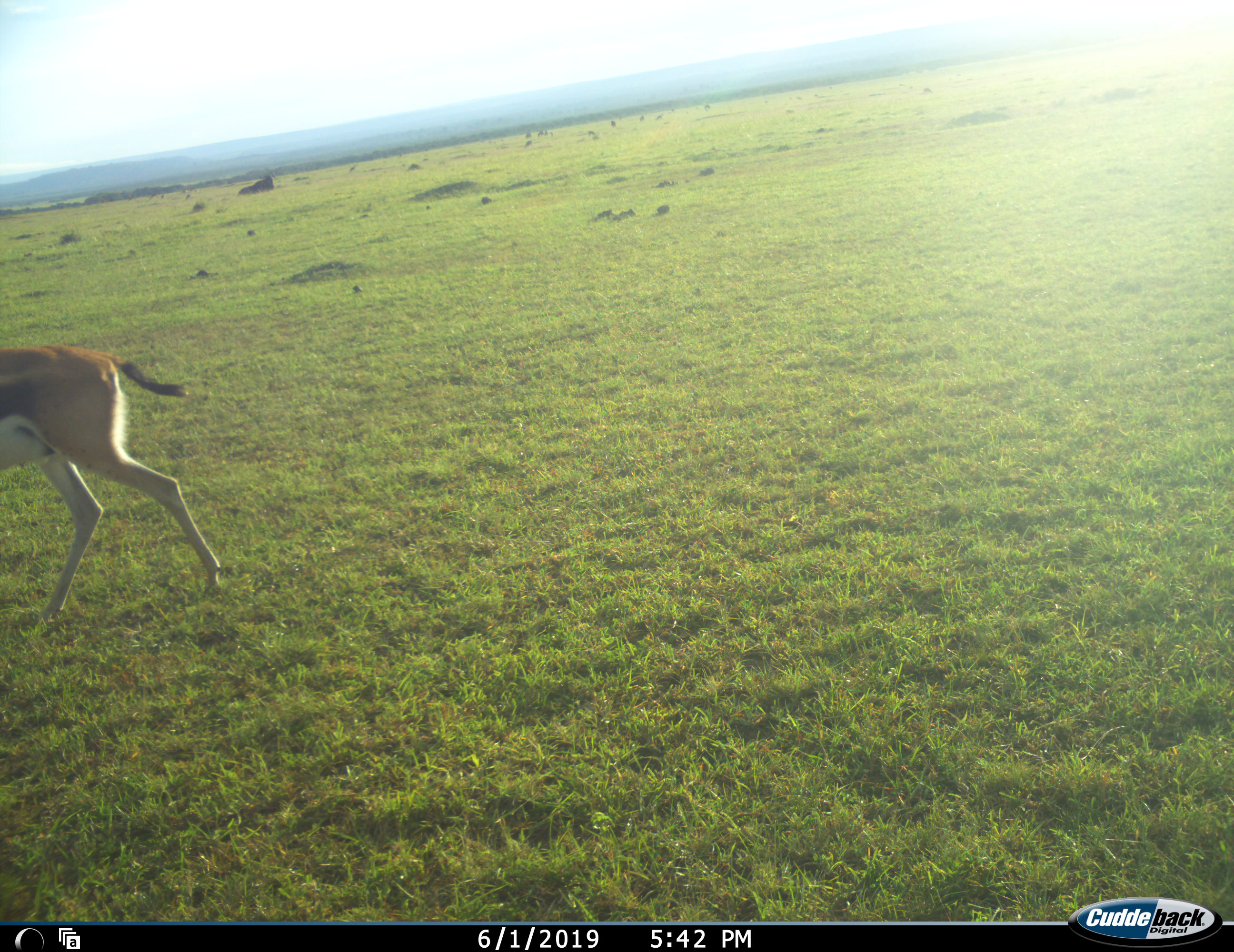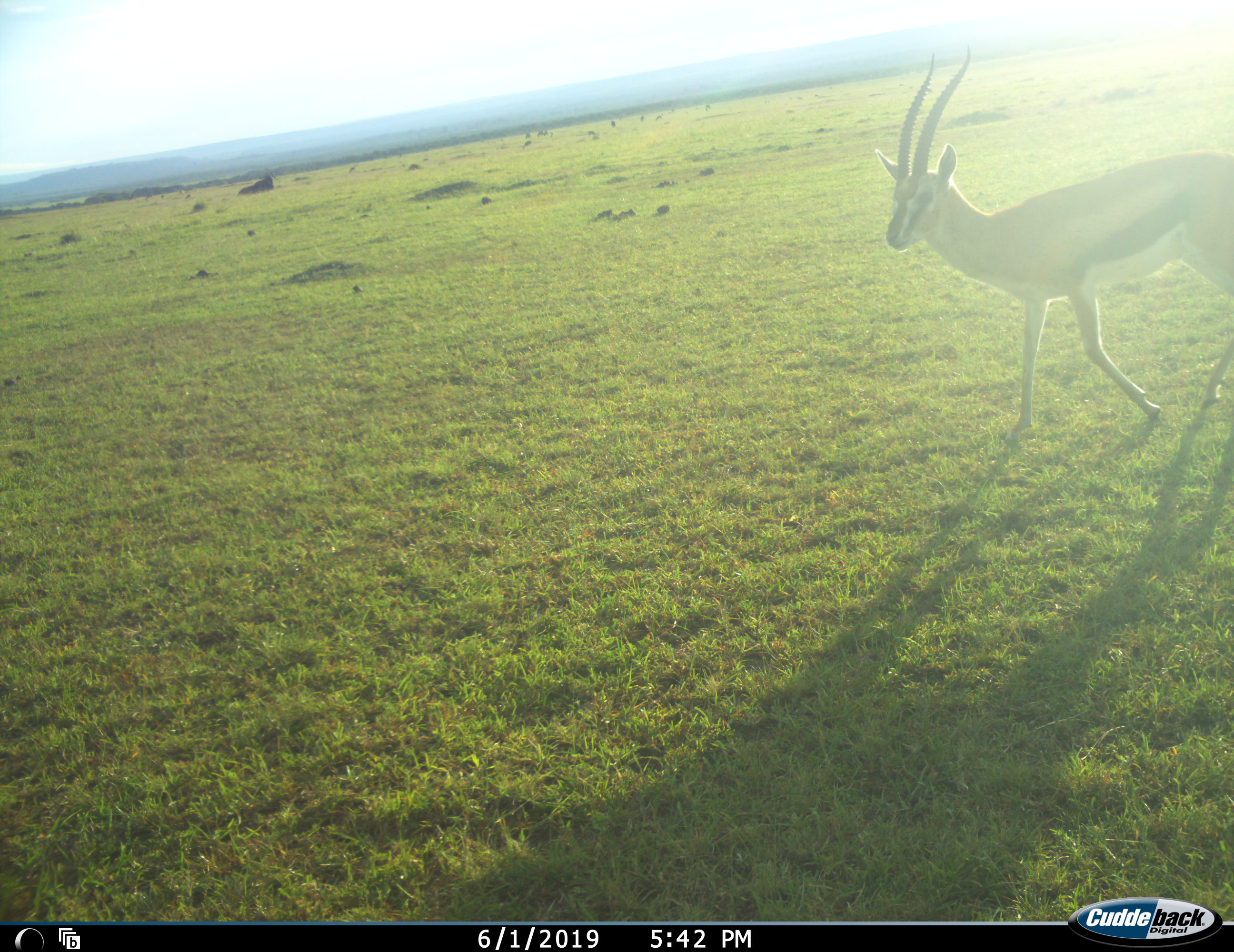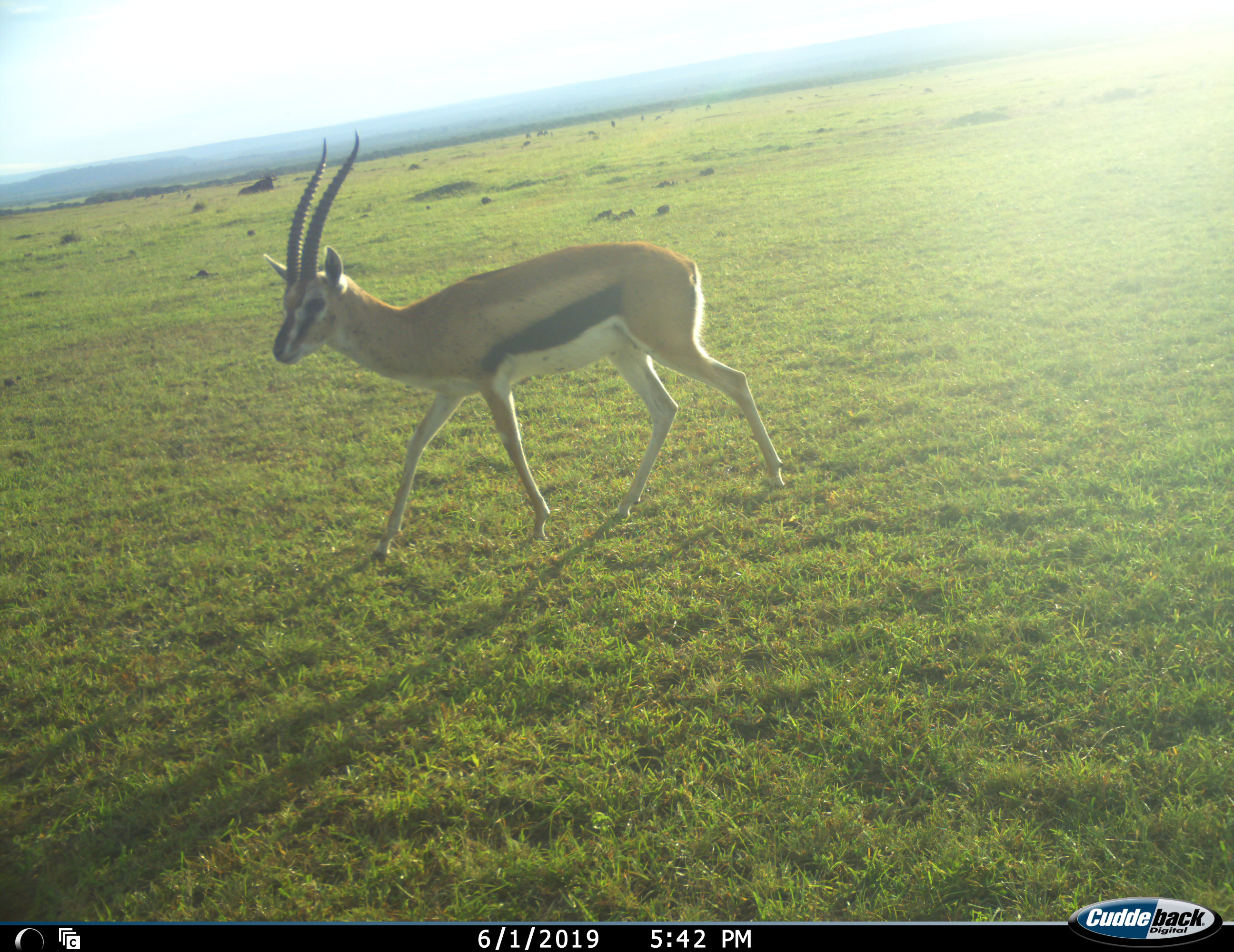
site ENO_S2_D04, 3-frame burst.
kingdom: Animalia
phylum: Chordata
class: Mammalia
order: Artiodactyla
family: Bovidae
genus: Eudorcas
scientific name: Eudorcas thomsonii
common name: thomson's gazelle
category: gazellethomsons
Gazellethomsons (thomson's gazelle) (Eudorcas thomsonii), count 2. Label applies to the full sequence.